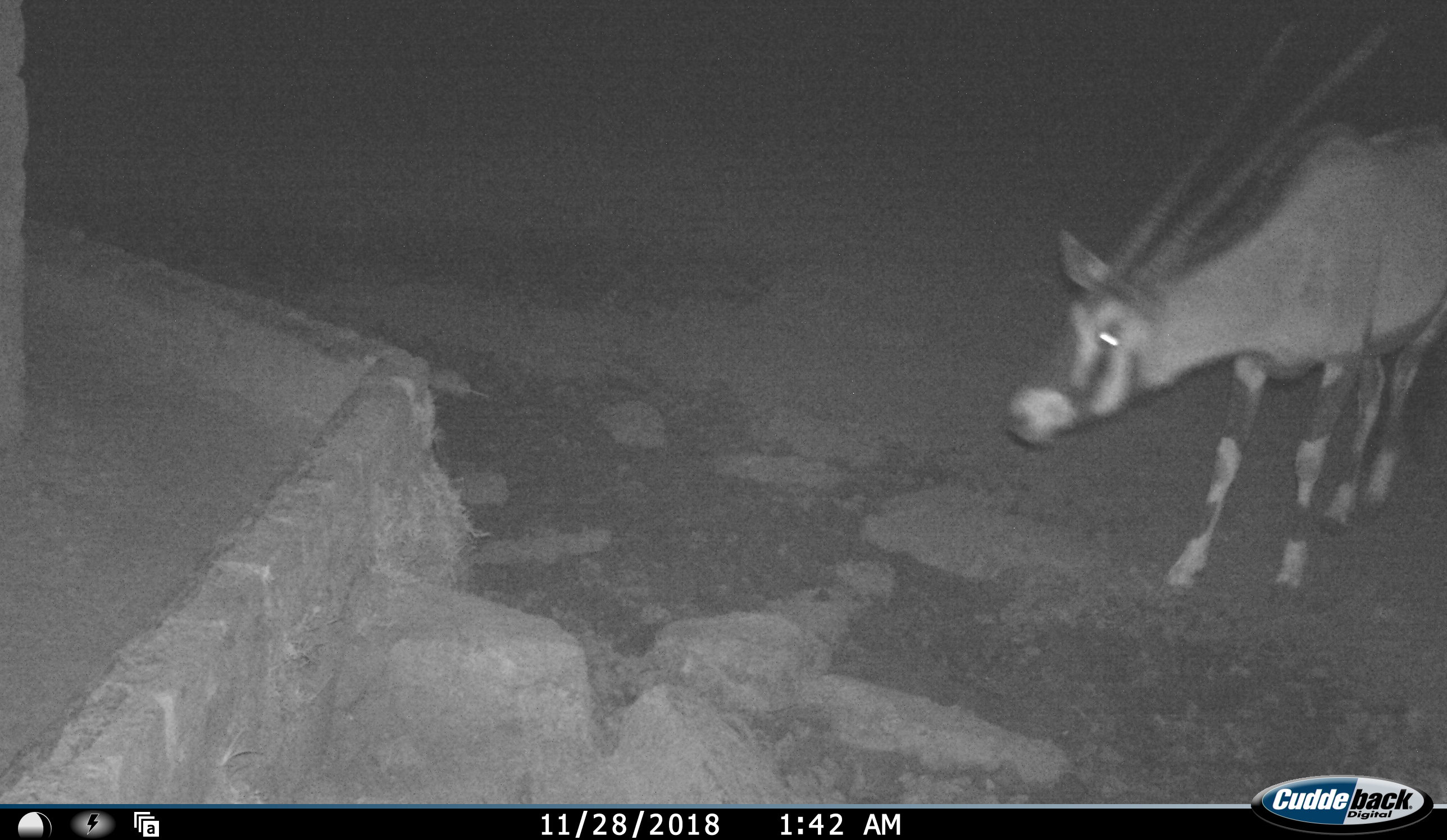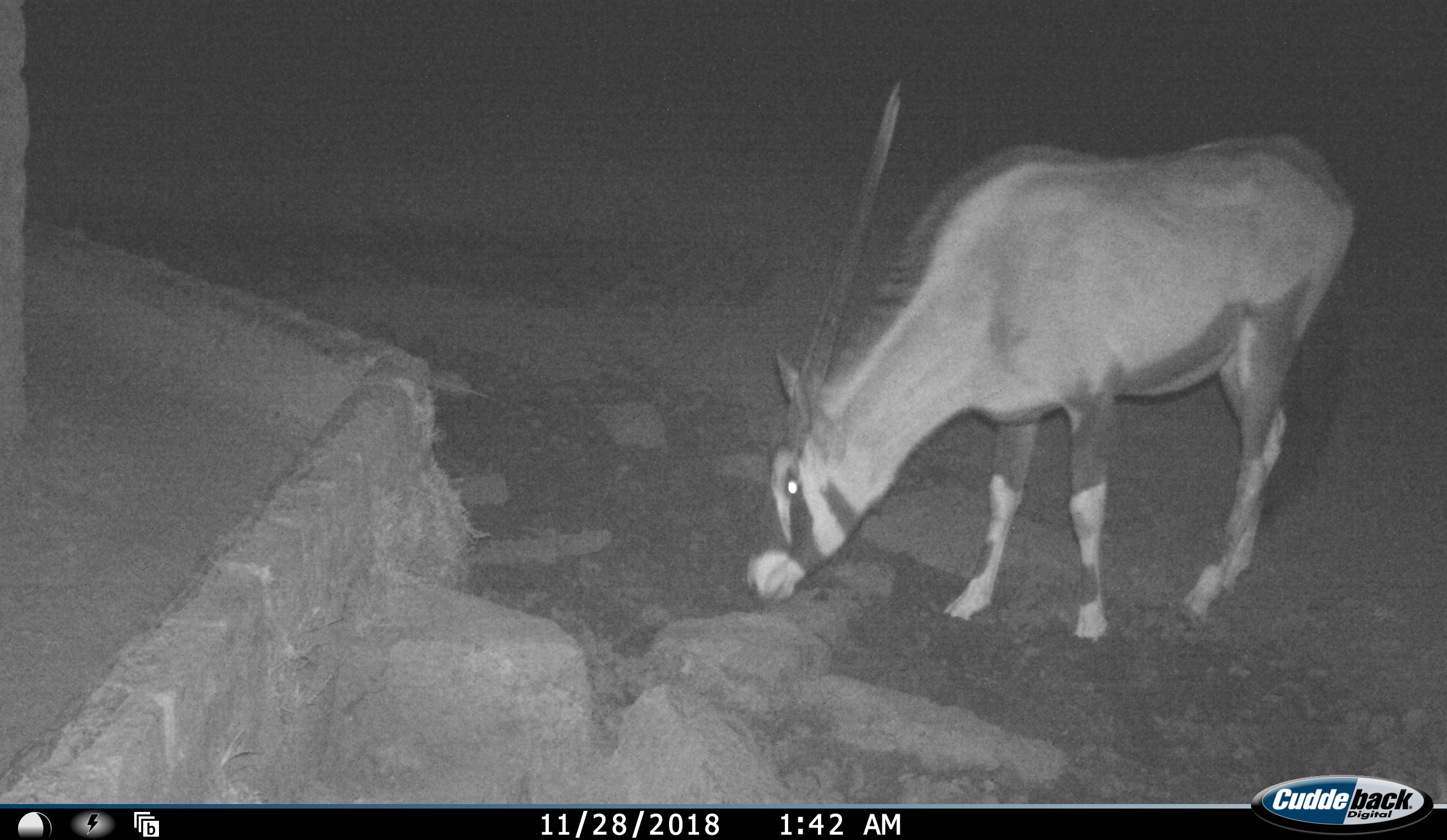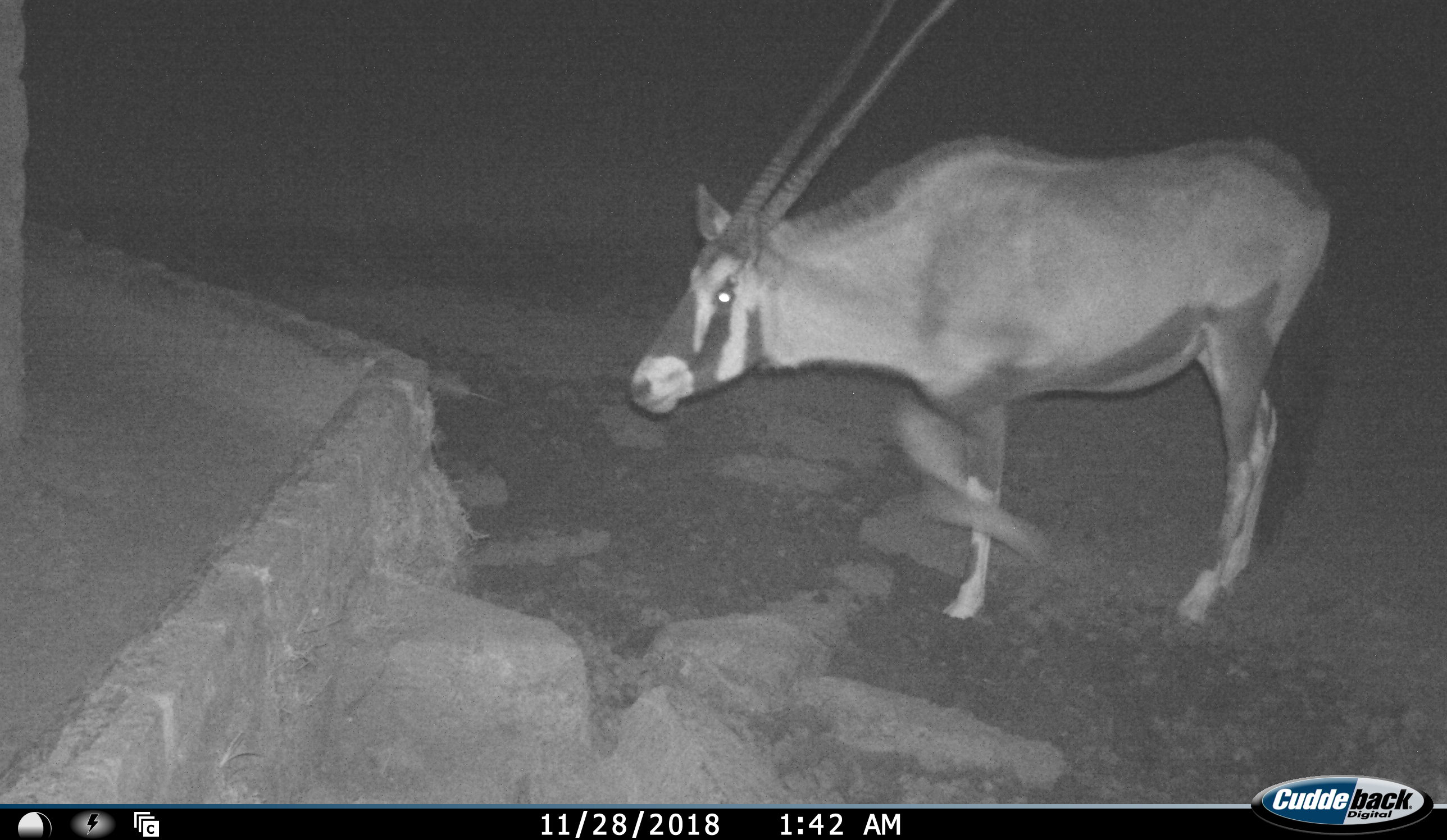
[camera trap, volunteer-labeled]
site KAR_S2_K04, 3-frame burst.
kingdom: Animalia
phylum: Chordata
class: Mammalia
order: Artiodactyla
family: Bovidae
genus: Oryx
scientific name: Oryx gazella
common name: gemsbok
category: oryx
Oryx (gemsbok) (Oryx gazella), count 1. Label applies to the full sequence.